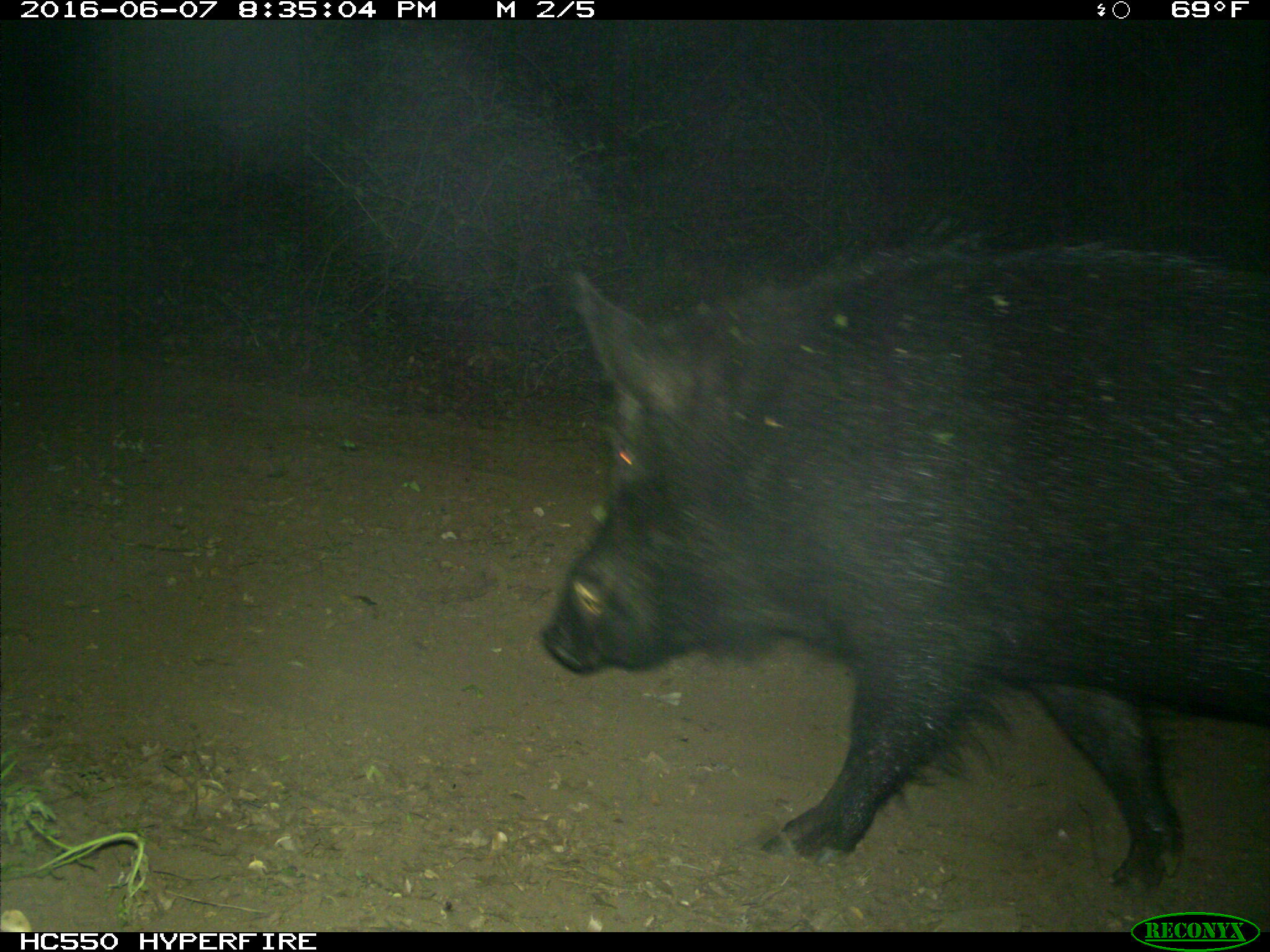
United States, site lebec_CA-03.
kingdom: Animalia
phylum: Chordata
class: Mammalia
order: Artiodactyla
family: Suidae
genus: Sus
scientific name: Sus scrofa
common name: wild boar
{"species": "Sus scrofa (wild boar)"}